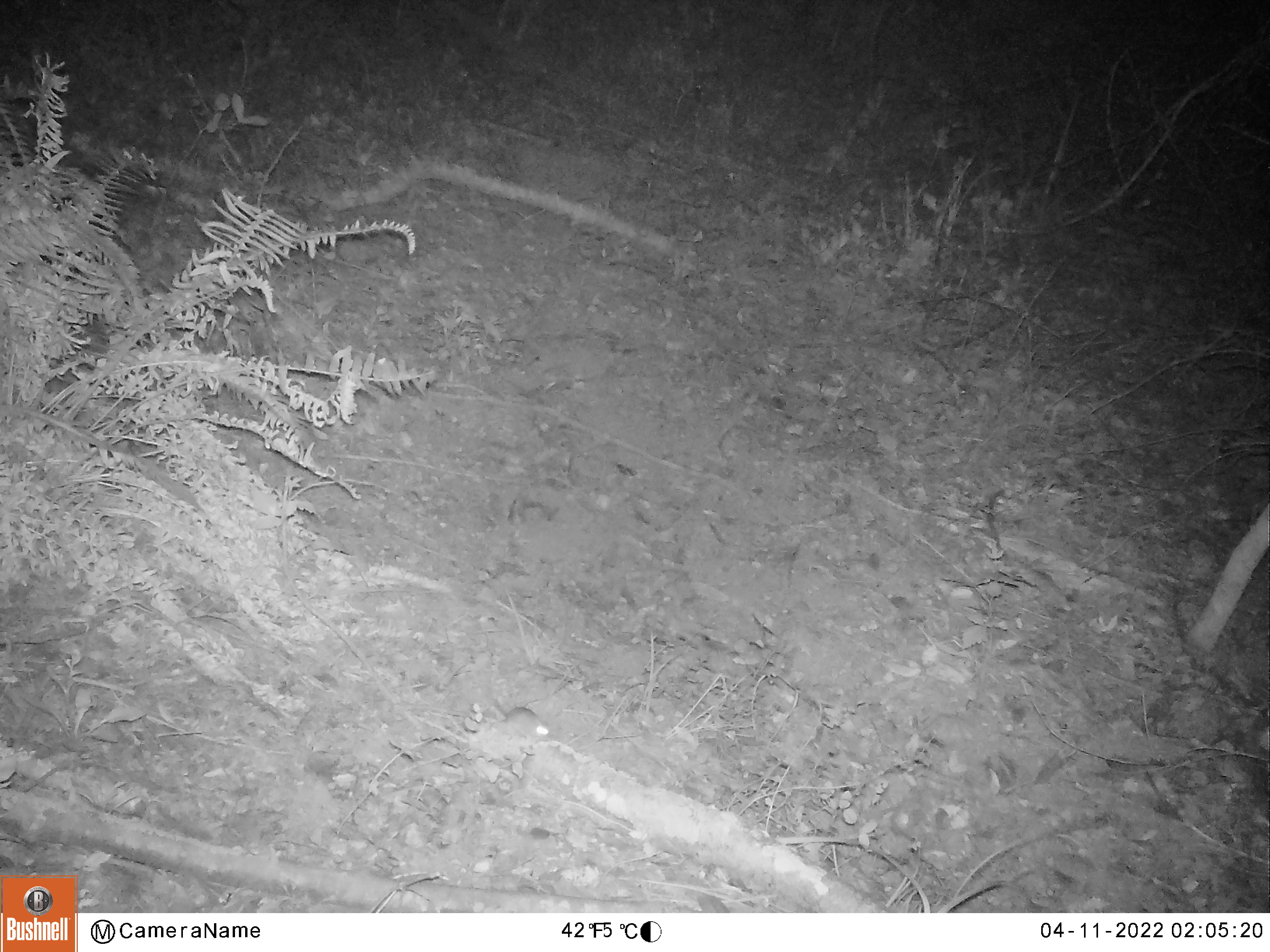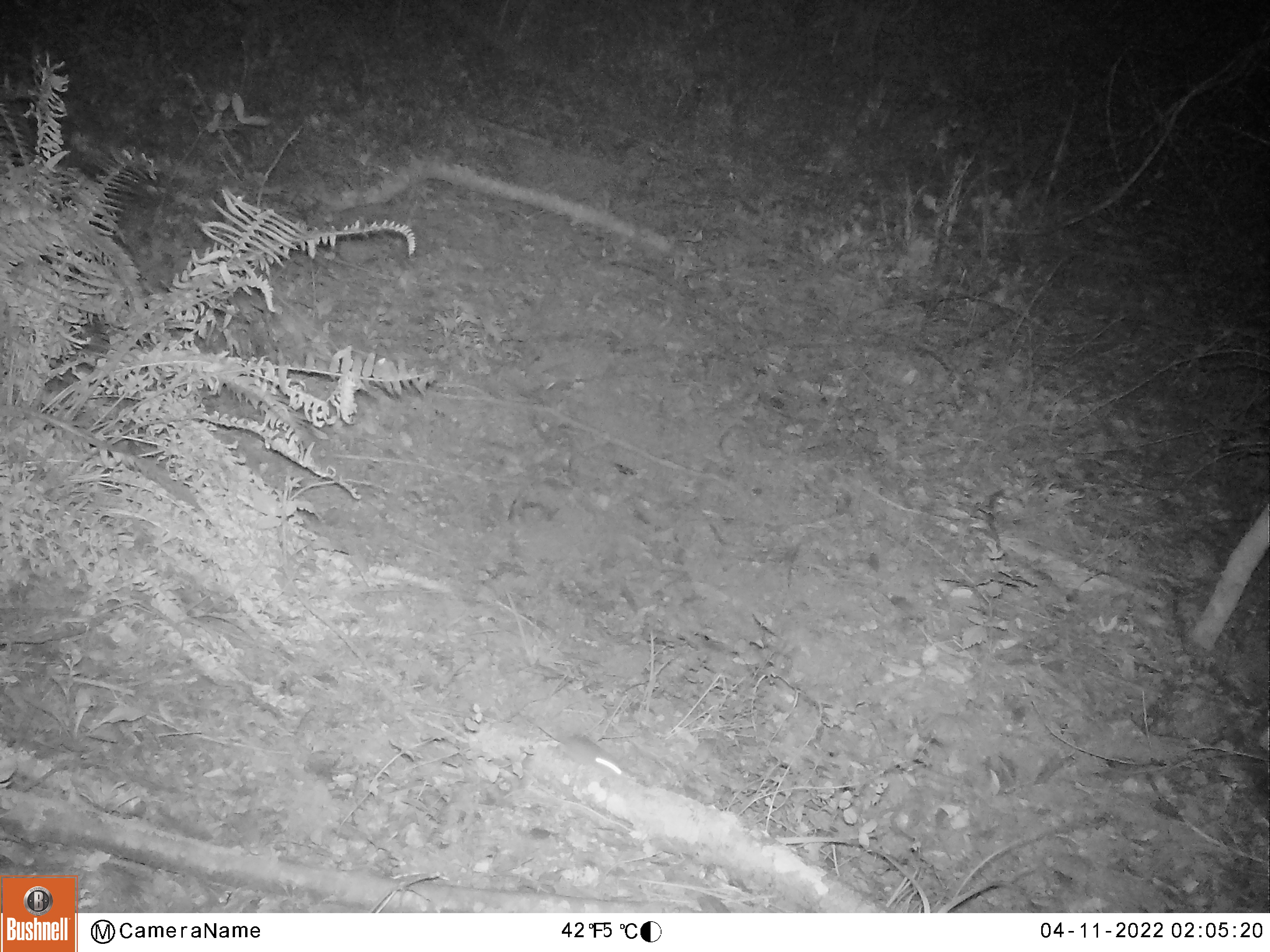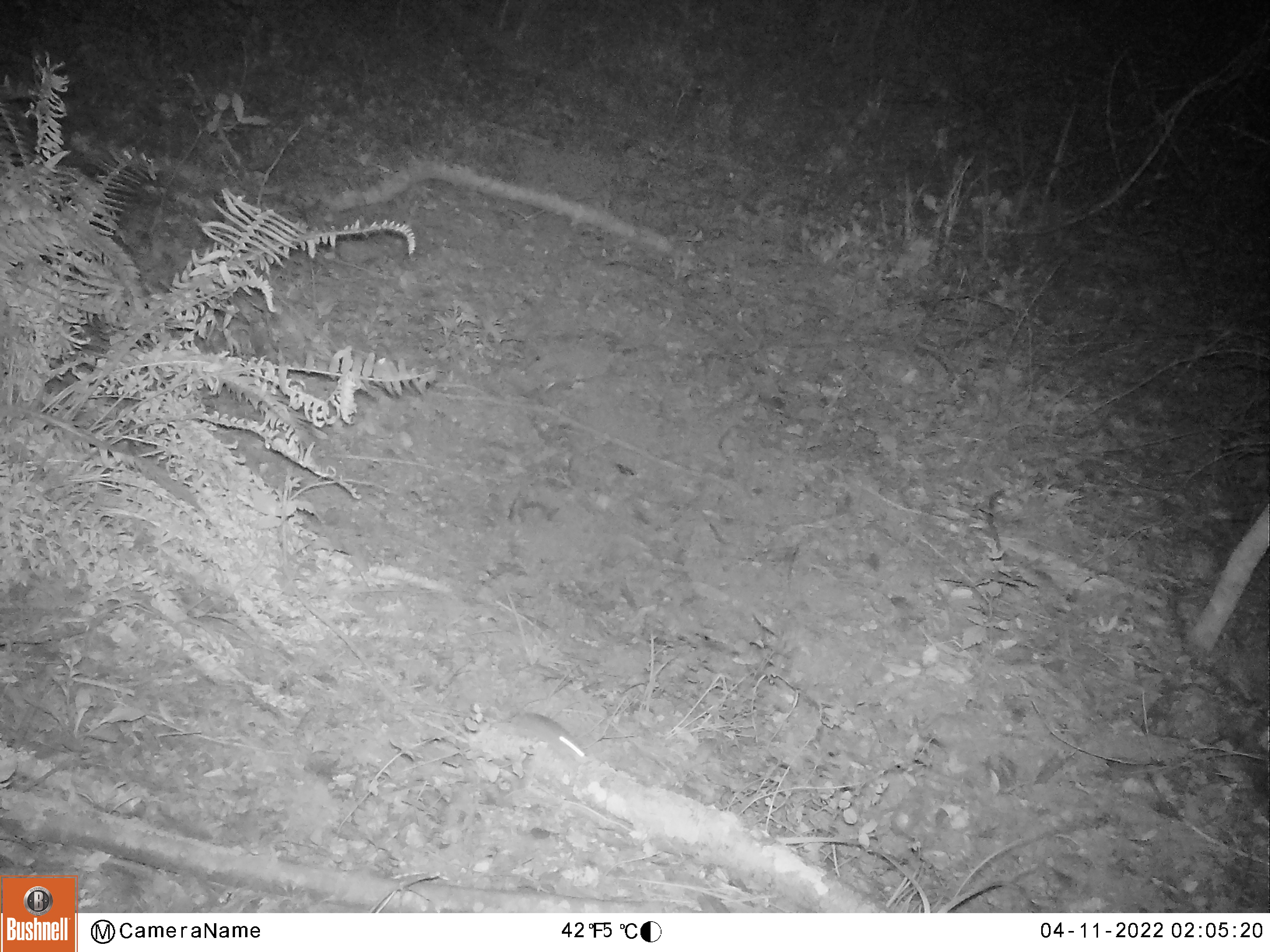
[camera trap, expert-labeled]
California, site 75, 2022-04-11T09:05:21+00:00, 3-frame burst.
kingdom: Animalia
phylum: Chordata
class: Mammalia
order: Rodentia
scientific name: Rodentia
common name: mouse or rat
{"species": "mouse or rat (Rodentia)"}